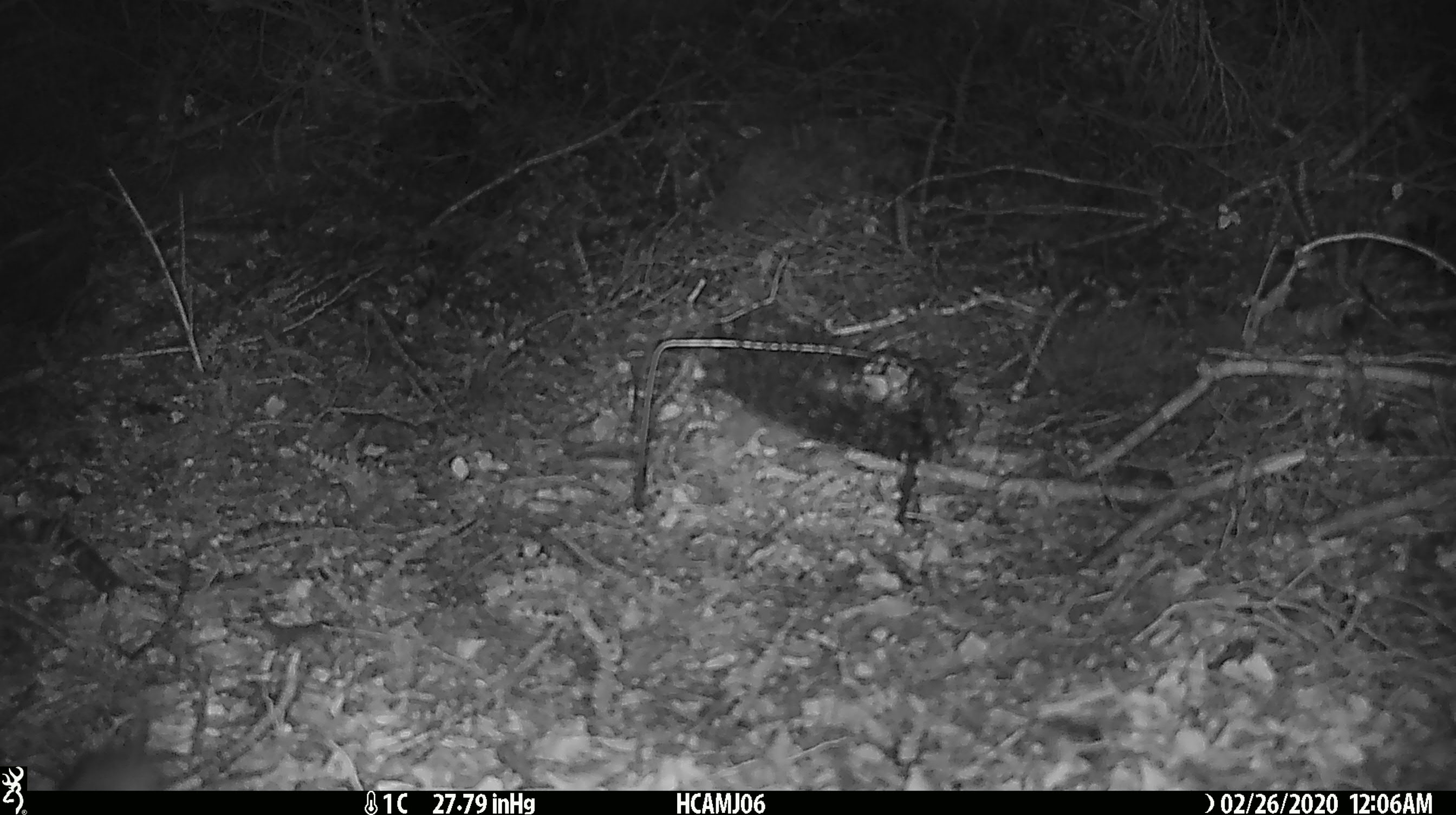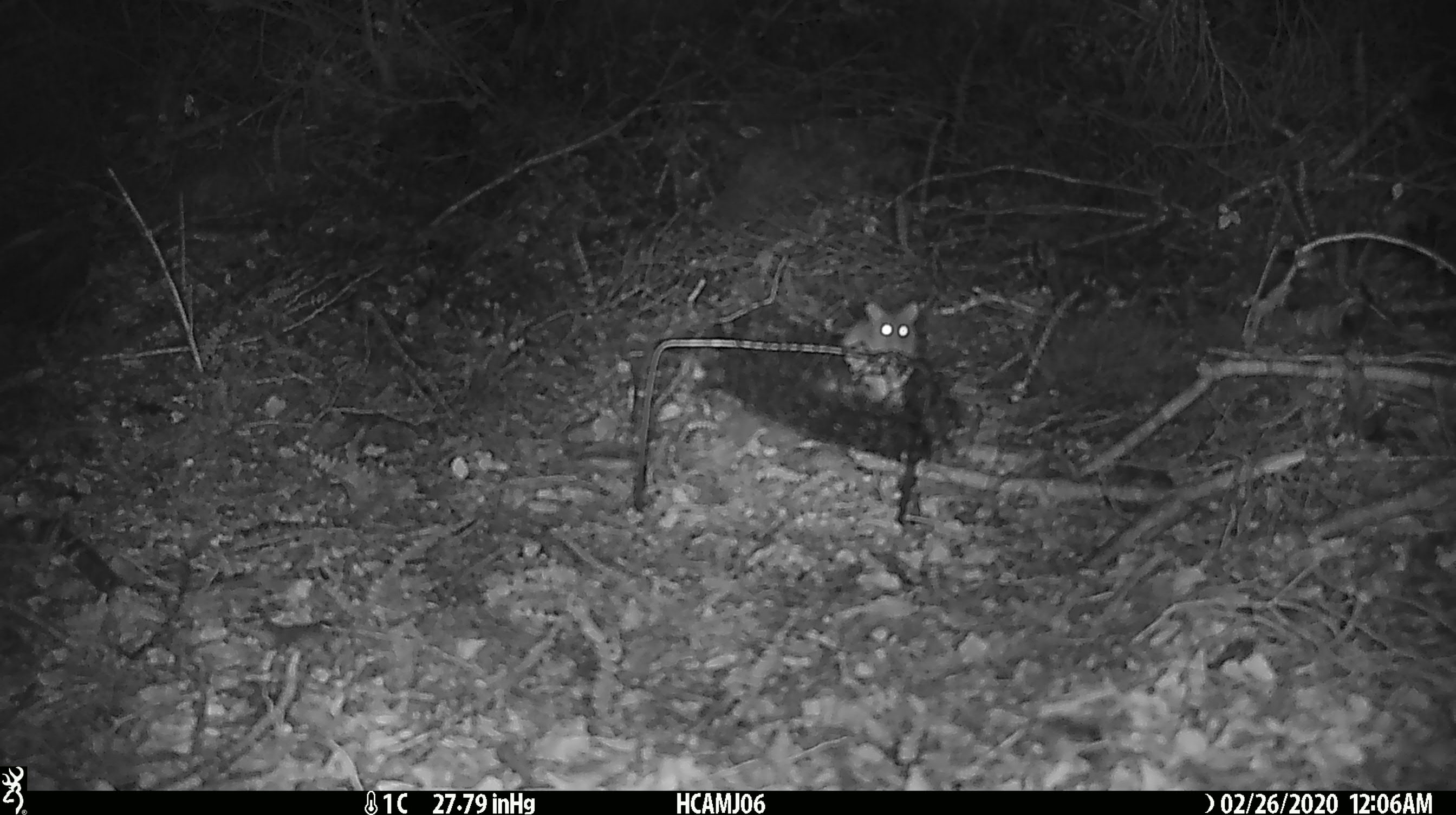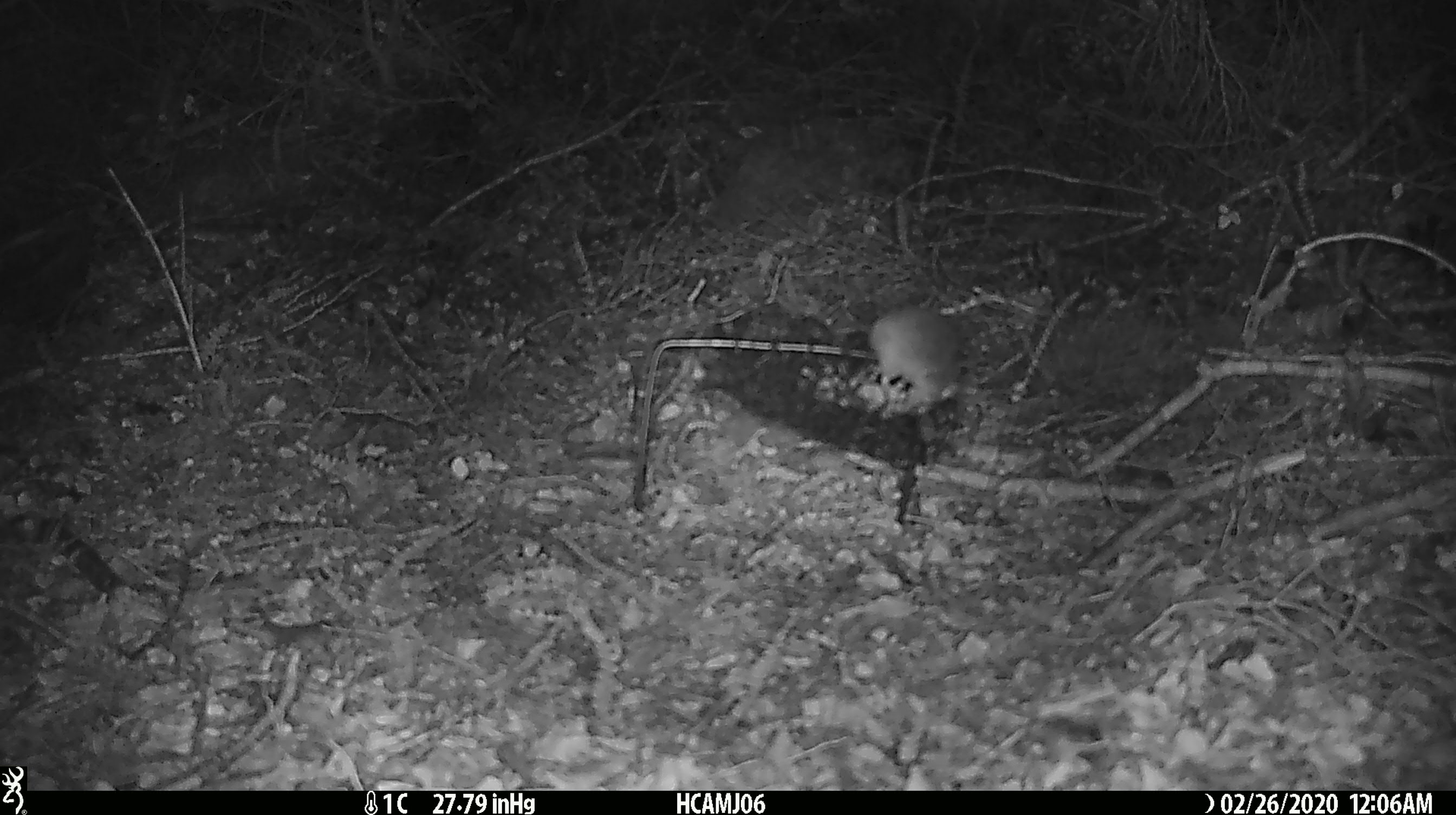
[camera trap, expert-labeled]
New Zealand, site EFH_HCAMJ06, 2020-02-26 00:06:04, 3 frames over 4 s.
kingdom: Animalia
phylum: Chordata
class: Mammalia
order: Rodentia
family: Muridae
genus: Mus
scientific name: Mus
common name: mouse